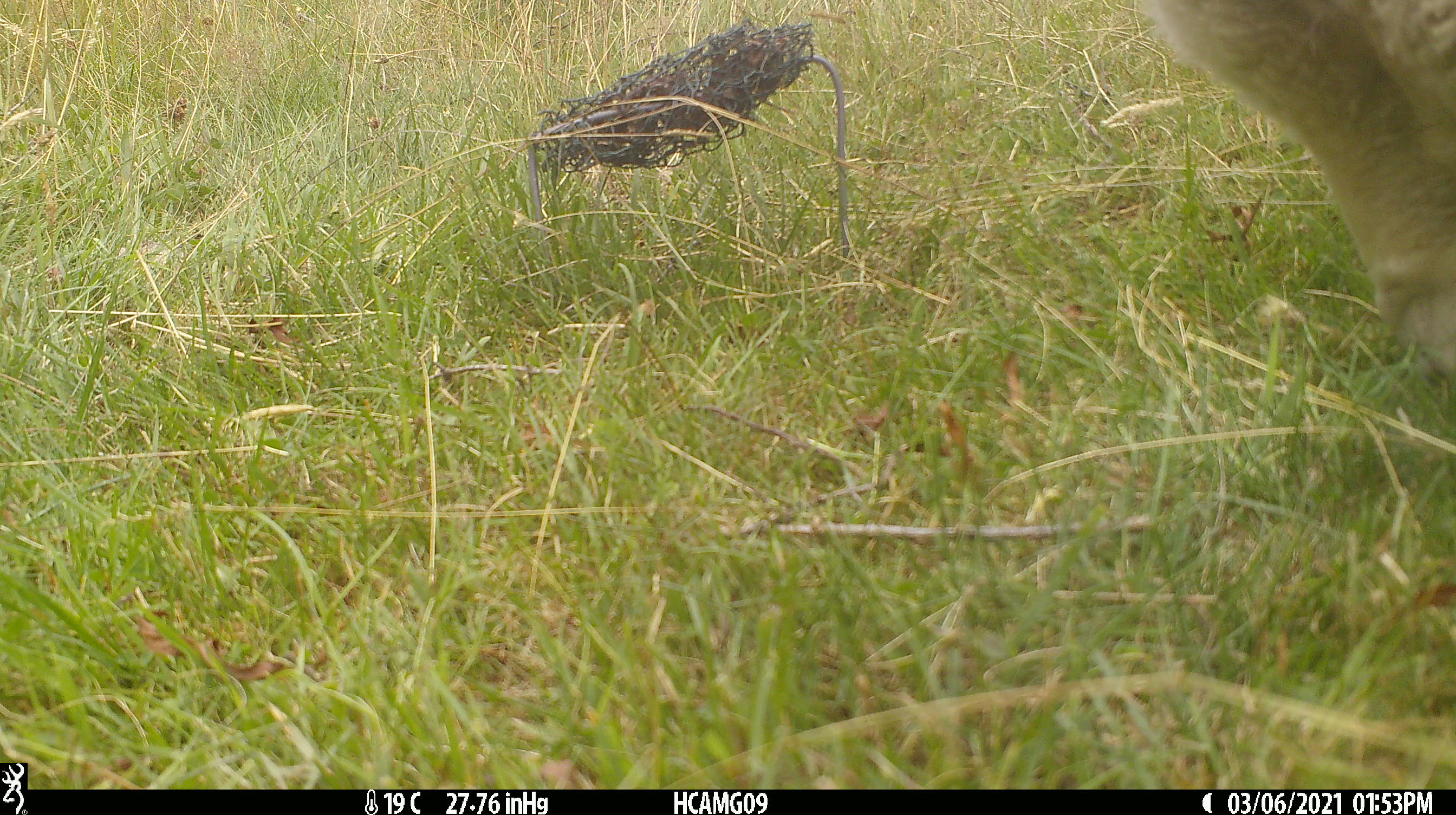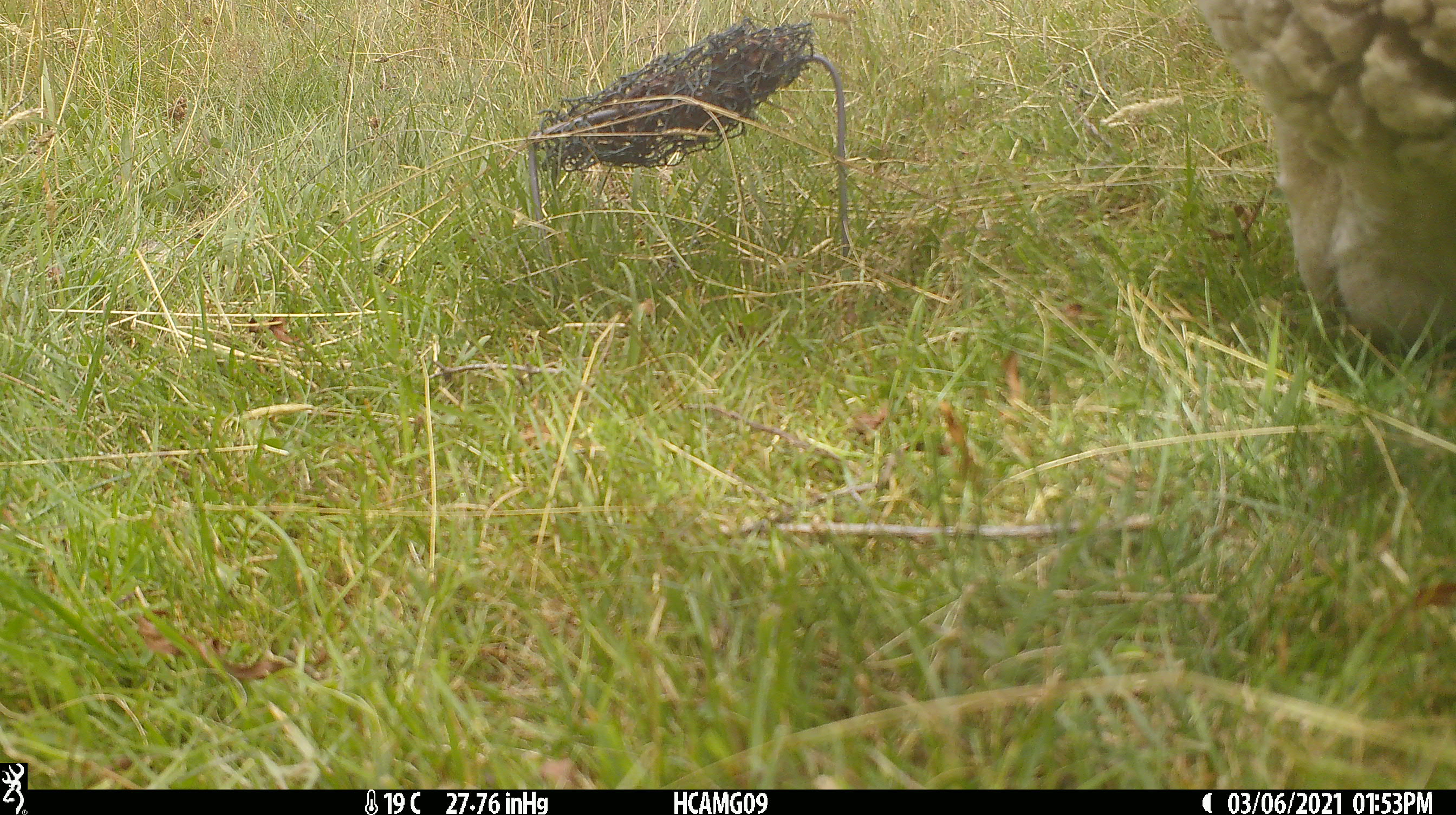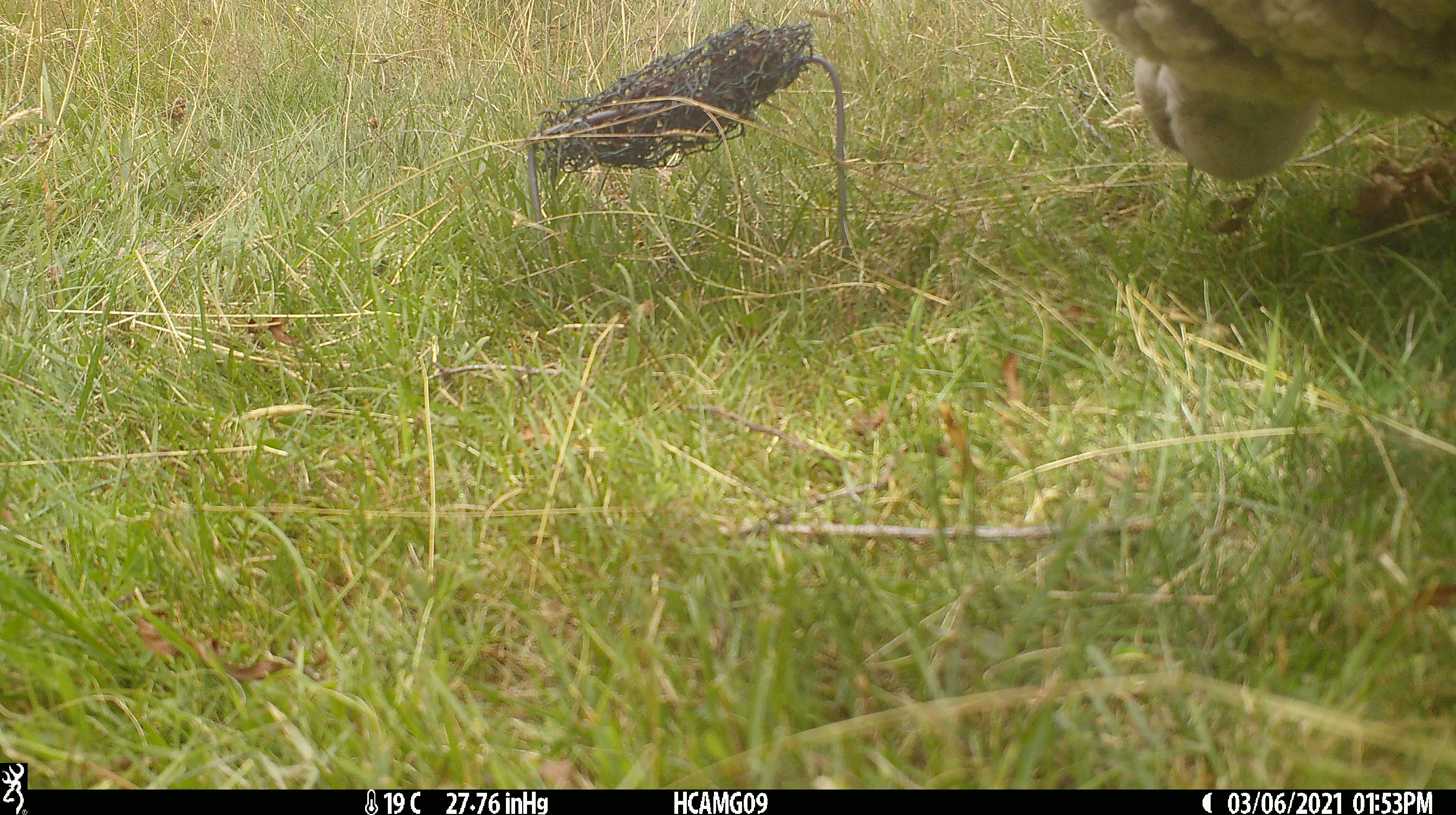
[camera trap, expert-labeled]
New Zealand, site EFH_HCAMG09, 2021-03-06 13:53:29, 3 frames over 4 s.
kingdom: Animalia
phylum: Chordata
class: Mammalia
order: Artiodactyla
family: Bovidae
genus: Ovis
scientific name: Ovis aries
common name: domestic sheep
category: sheep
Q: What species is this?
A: Sheep (domestic sheep) (Ovis aries).